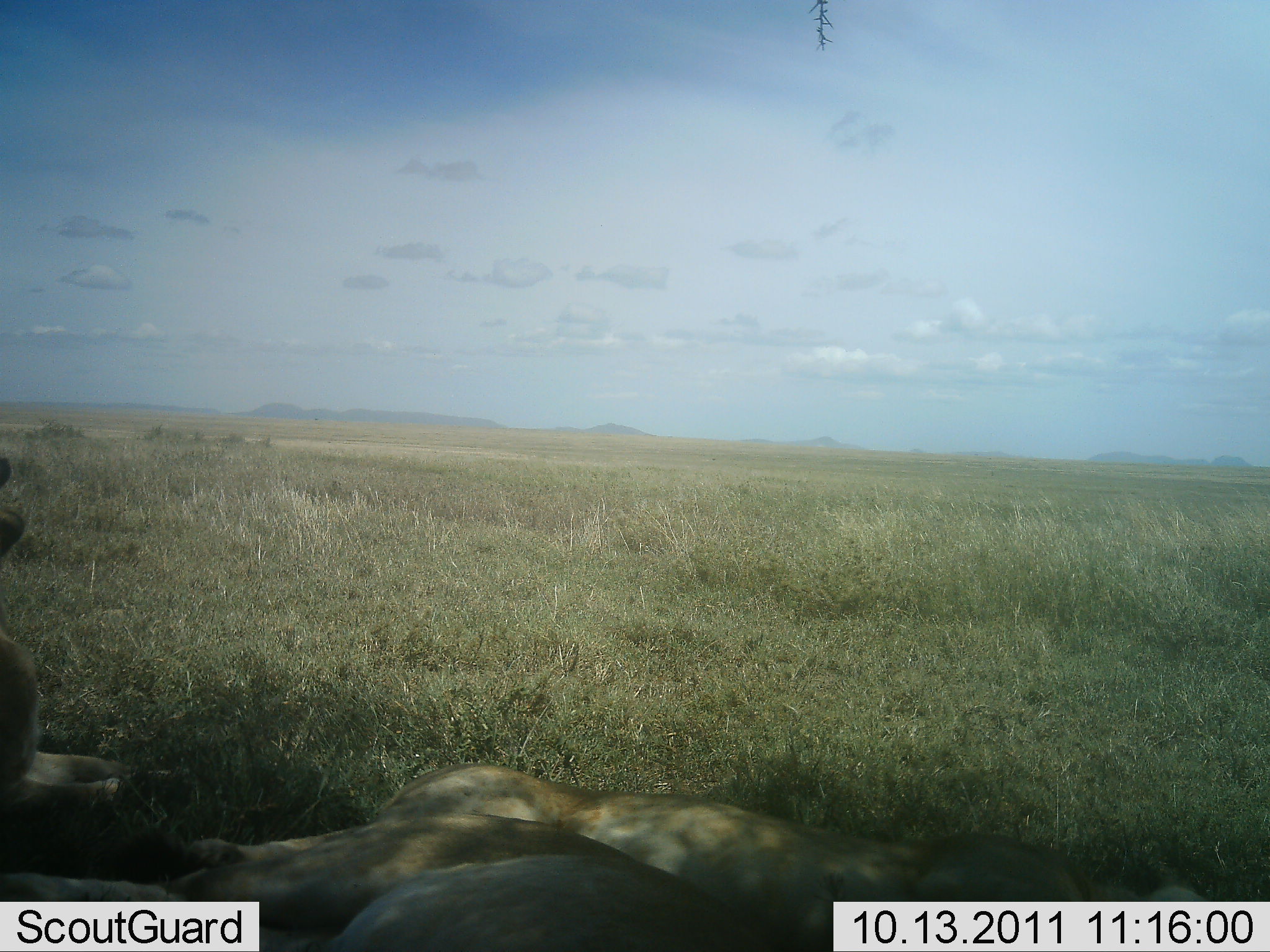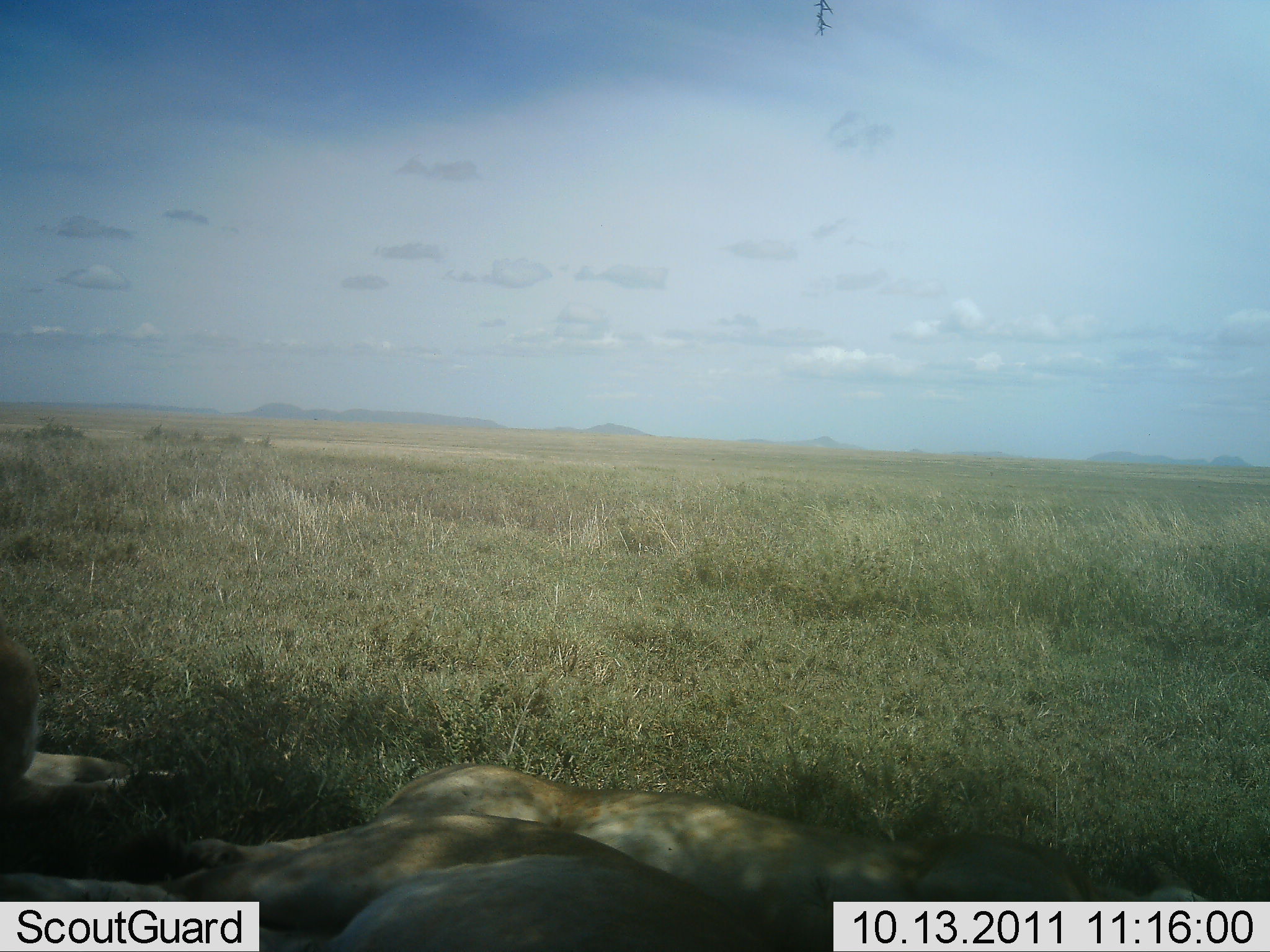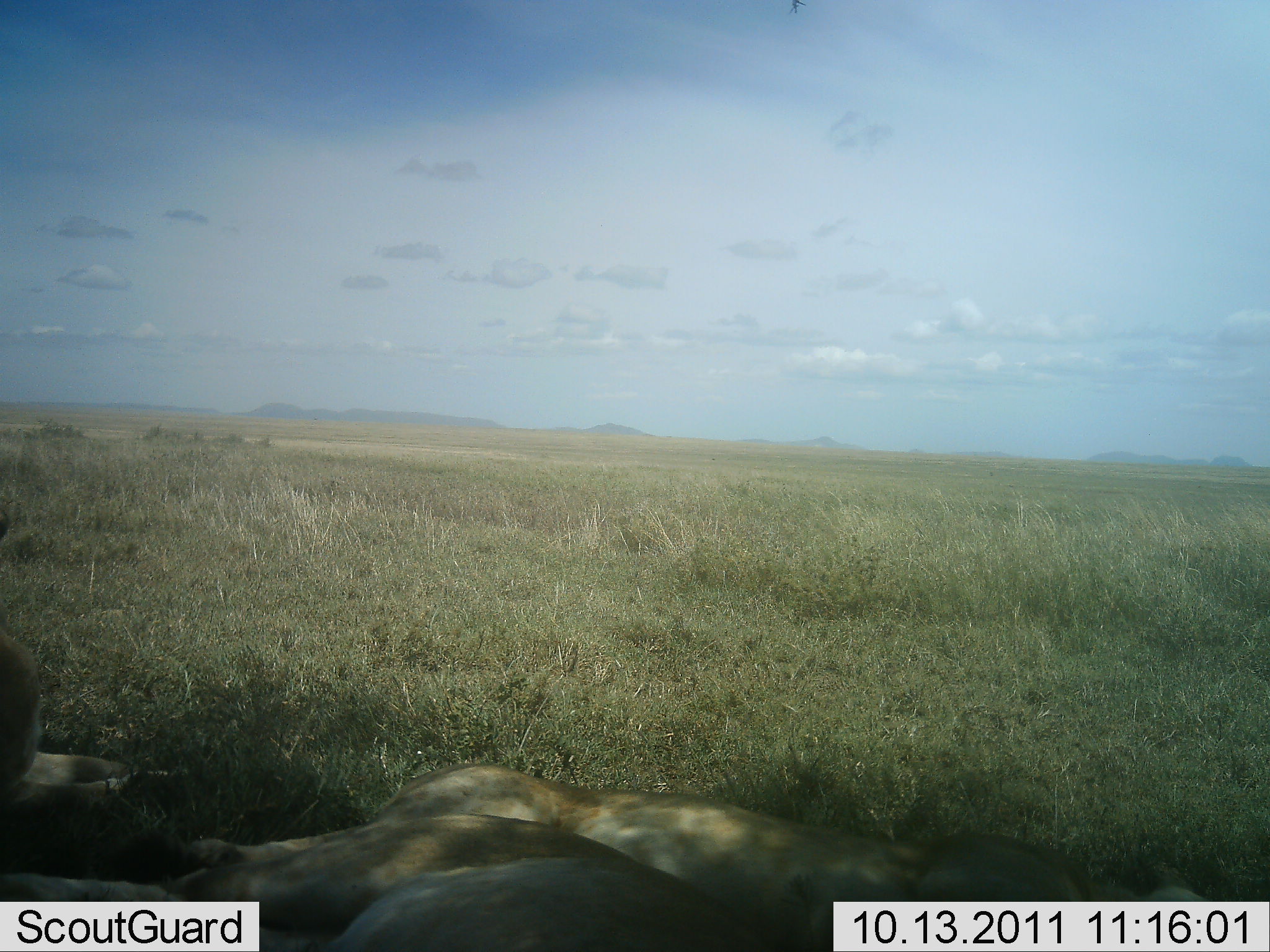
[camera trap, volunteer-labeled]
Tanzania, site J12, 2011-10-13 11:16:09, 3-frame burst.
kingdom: Animalia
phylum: Chordata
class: Mammalia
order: Carnivora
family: Felidae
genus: Panthera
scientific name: Panthera leo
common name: lion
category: lionfemale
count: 3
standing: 0%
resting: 100%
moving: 0%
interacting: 0%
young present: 0%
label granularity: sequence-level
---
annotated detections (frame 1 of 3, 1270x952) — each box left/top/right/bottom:
animal: 171/763/1207/951; 1/809/764/952; 1/451/168/809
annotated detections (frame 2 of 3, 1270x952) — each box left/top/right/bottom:
animal: 183/762/1209/942; 1/814/775/952; 0/626/174/802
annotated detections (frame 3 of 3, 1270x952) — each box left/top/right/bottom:
animal: 190/761/1211/943; 0/810/773/950; 0/624/173/803